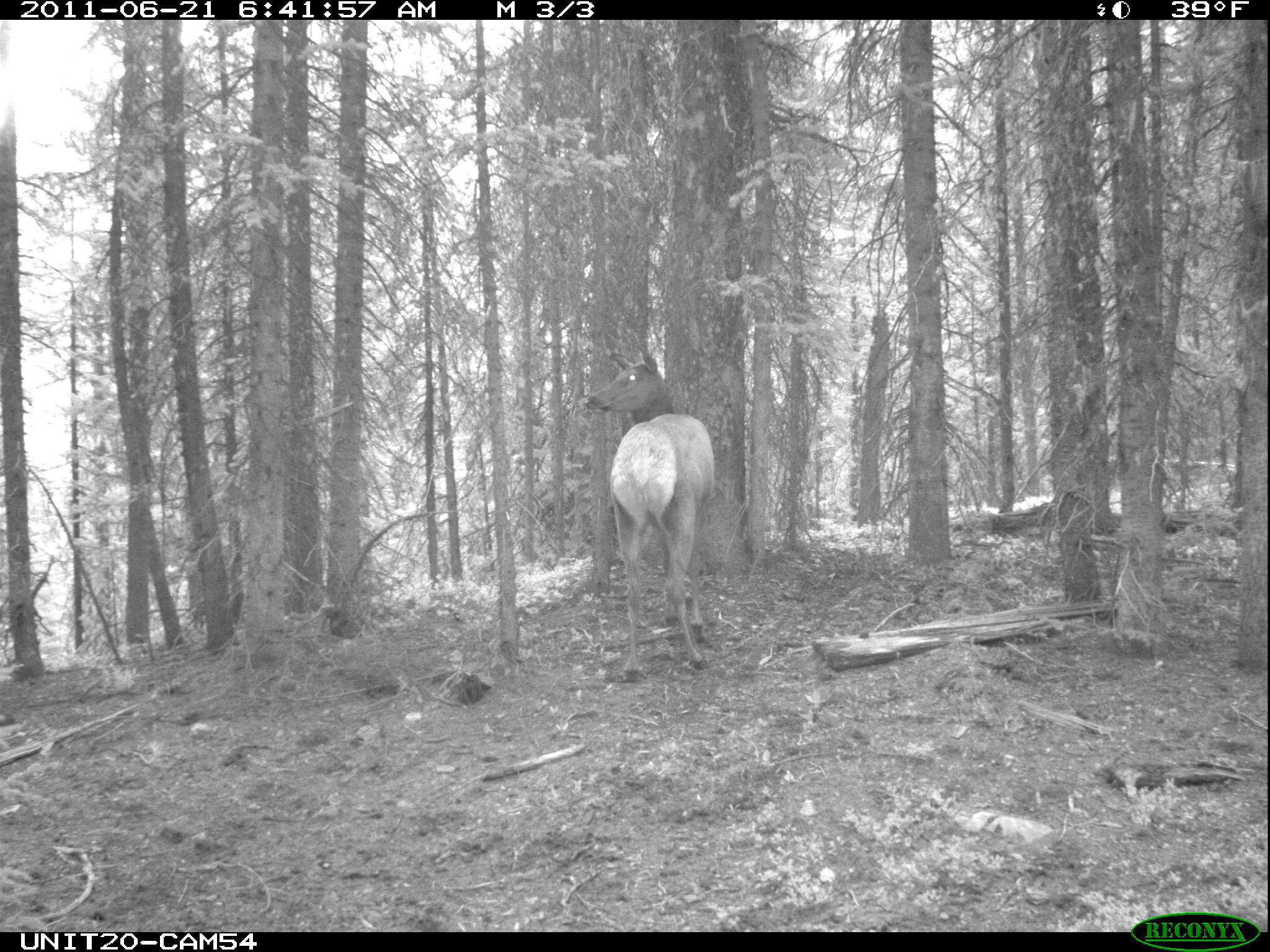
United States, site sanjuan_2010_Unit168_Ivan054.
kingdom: Animalia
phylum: Chordata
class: Mammalia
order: Artiodactyla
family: Cervidae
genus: Cervus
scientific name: Cervus elaphus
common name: red deer